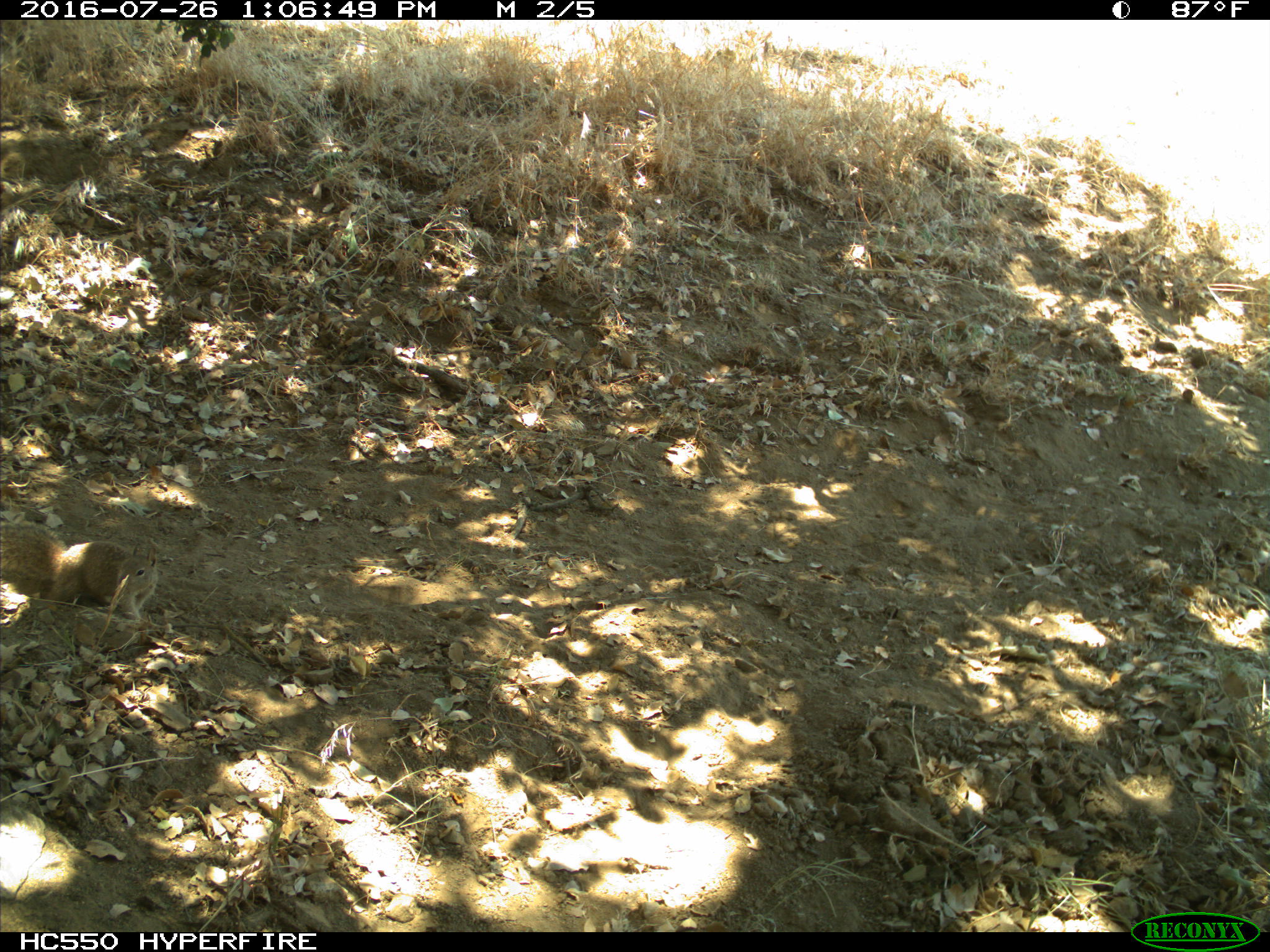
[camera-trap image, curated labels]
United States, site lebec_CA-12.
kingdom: Animalia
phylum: Chordata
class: Mammalia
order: Rodentia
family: Sciuridae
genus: Otospermophilus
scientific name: Otospermophilus beecheyi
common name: california ground squirrel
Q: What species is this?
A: Otospermophilus beecheyi (california ground squirrel).